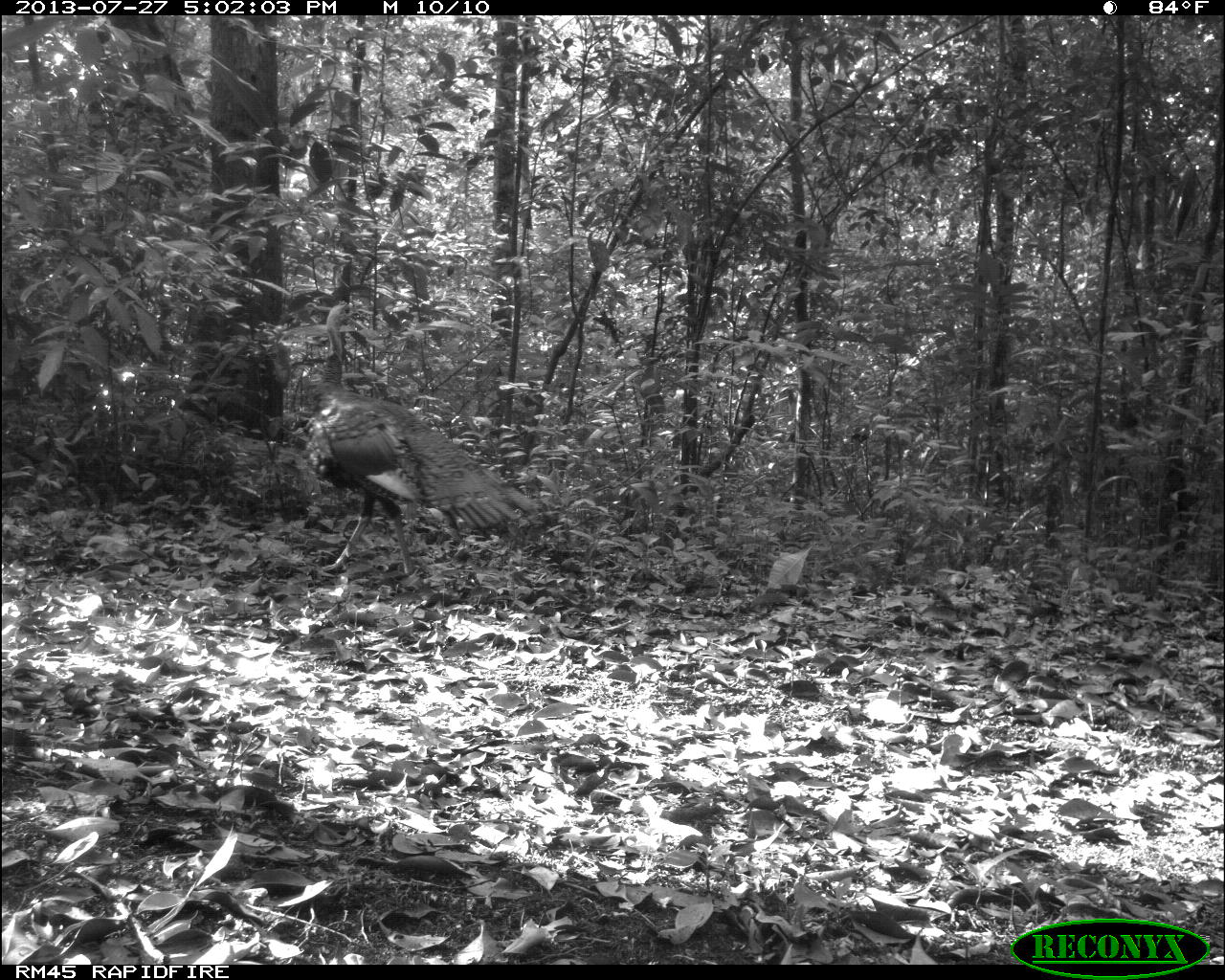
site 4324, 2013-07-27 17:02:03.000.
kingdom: Animalia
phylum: Chordata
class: Aves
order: Galliformes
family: Phasianidae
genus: Meleagris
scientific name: Meleagris ocellata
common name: ocellated turkey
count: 1